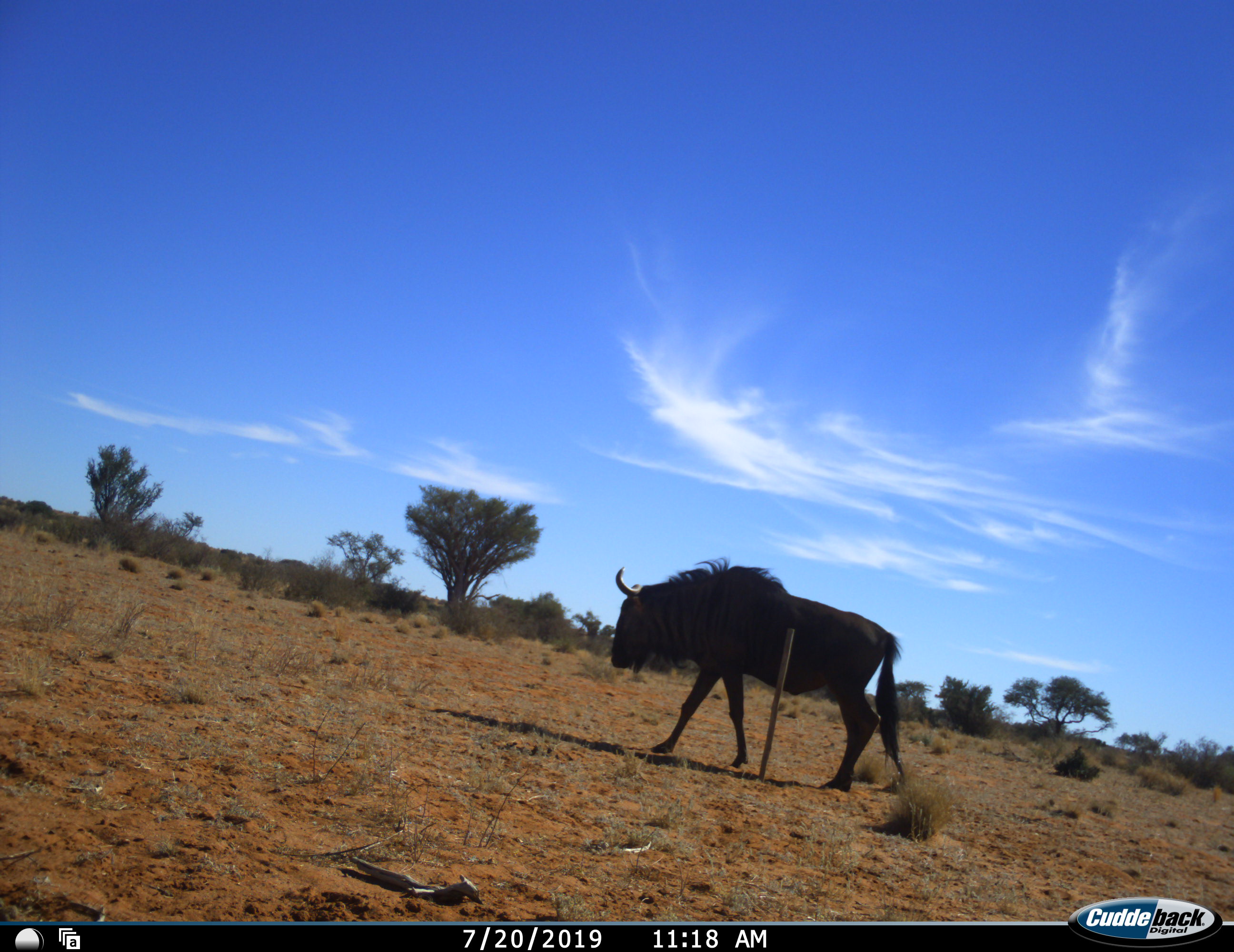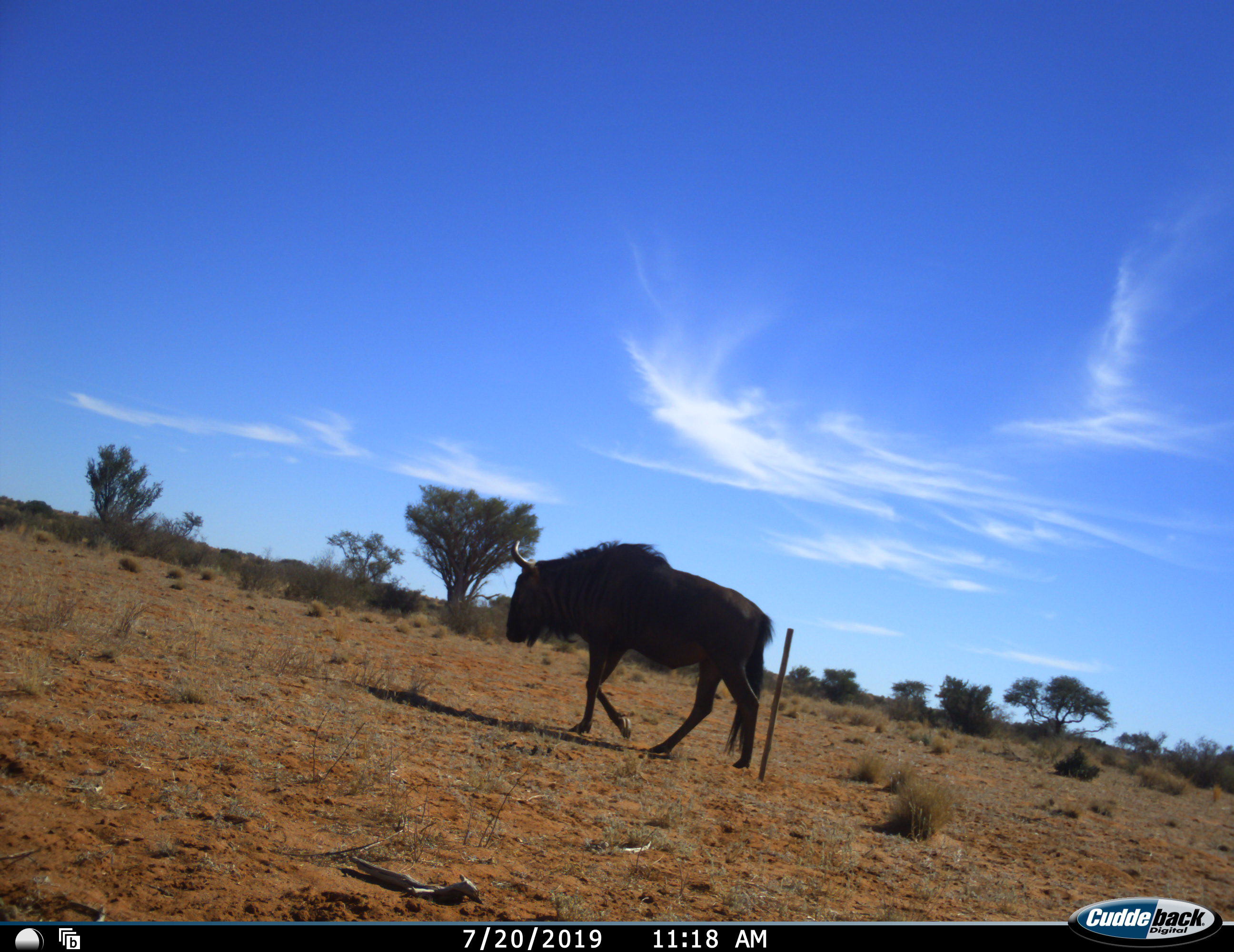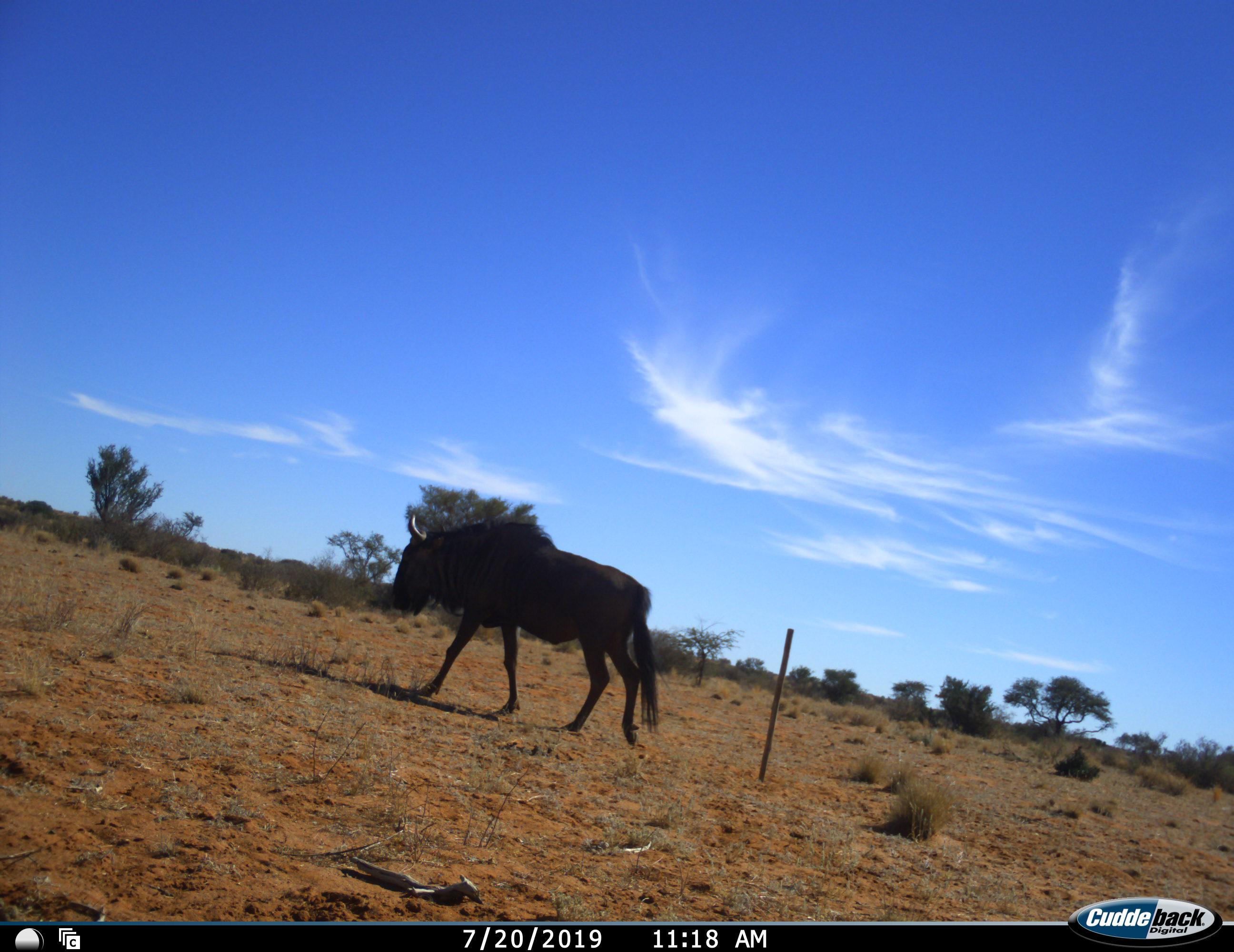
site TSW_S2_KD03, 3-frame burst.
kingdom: Animalia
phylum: Chordata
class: Mammalia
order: Artiodactyla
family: Bovidae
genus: Connochaetes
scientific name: Connochaetes taurinus taurinus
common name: blue wildebeest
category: wildebeestblue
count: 1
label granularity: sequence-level